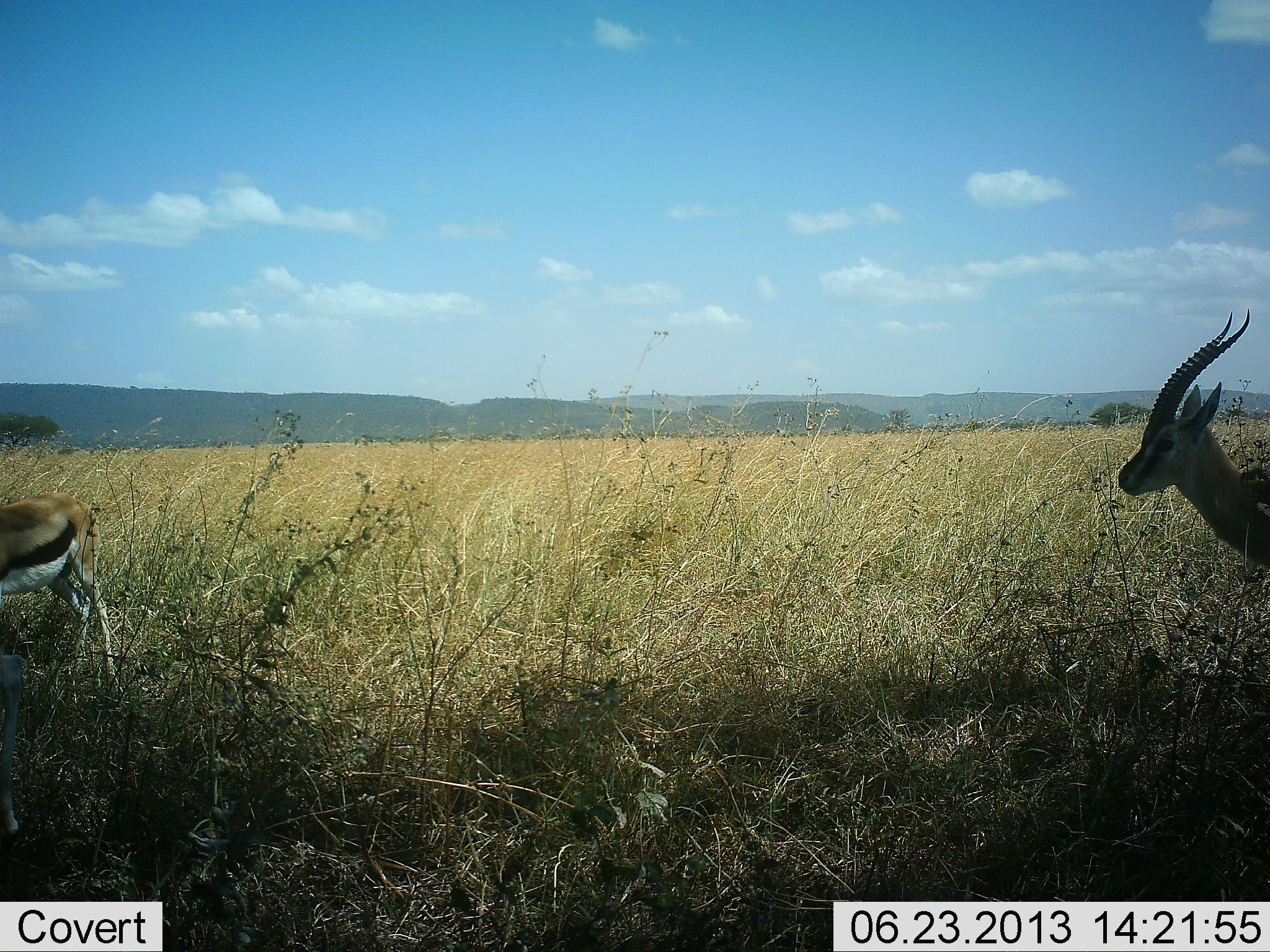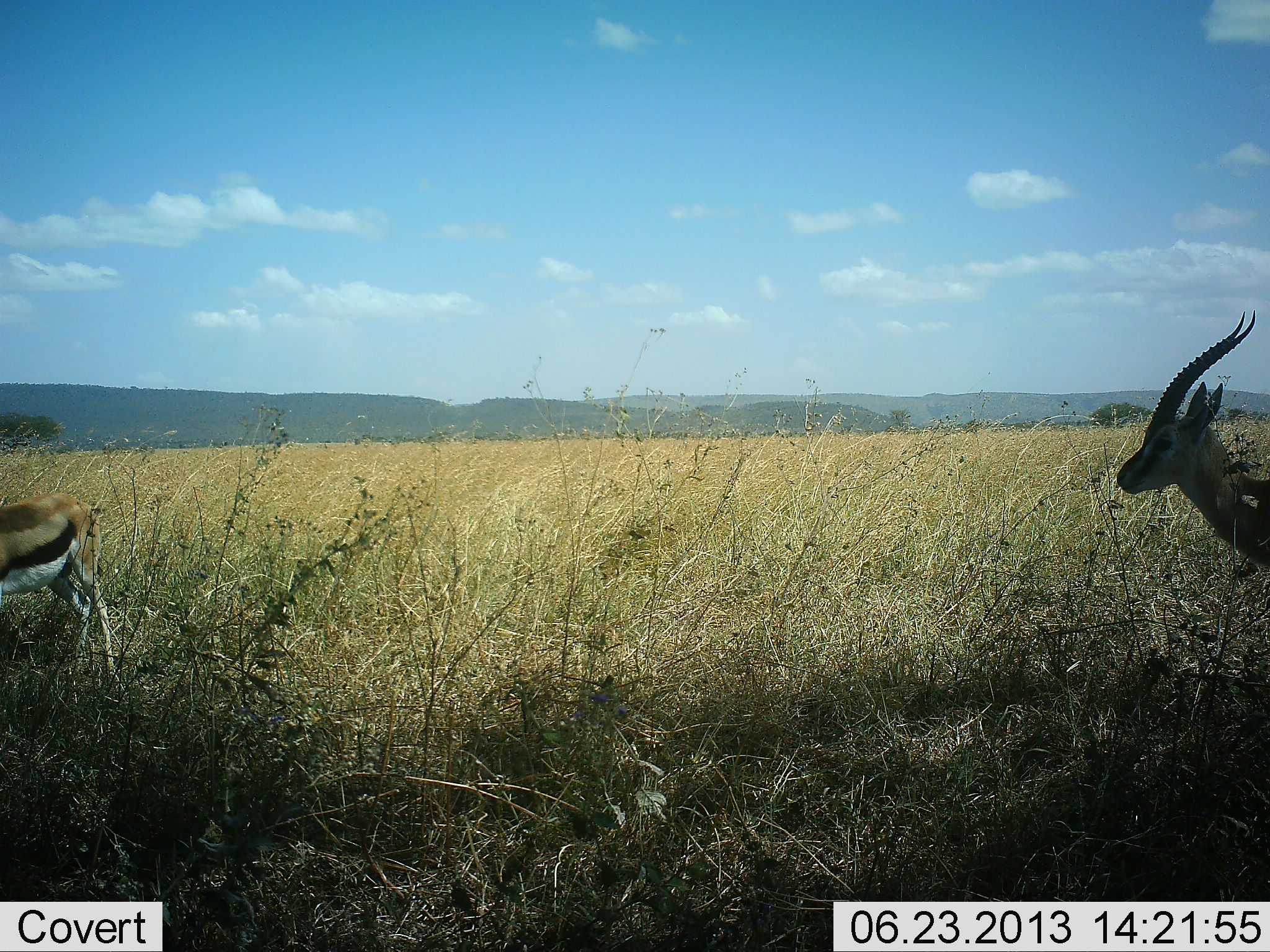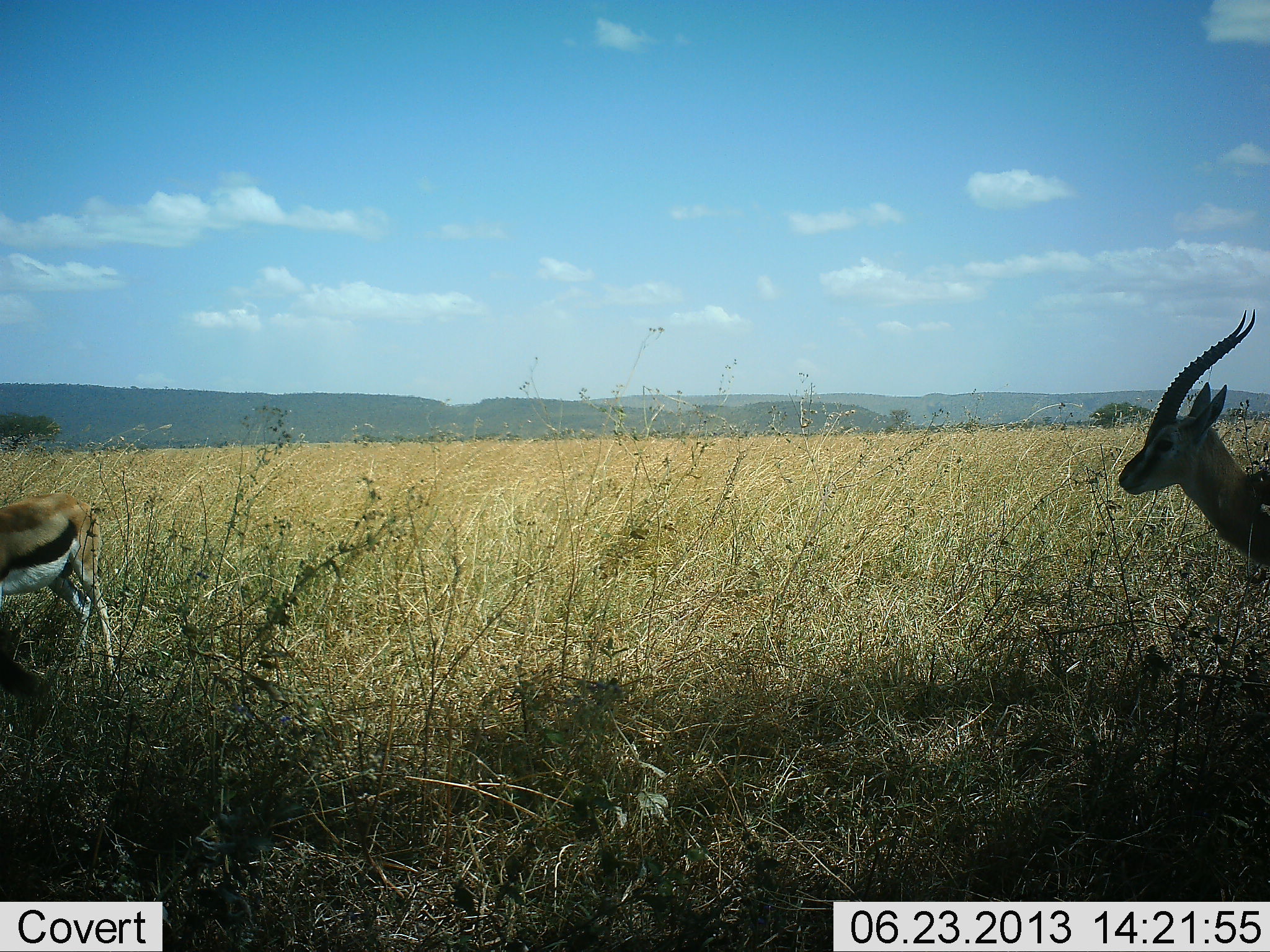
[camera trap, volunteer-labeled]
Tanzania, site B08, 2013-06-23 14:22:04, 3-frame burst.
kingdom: Animalia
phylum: Chordata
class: Mammalia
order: Artiodactyla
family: Bovidae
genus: Eudorcas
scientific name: Eudorcas thomsonii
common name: thomson's gazelle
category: gazellethomsons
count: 2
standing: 95%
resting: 5%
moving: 5%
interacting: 0%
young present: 5%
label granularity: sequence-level